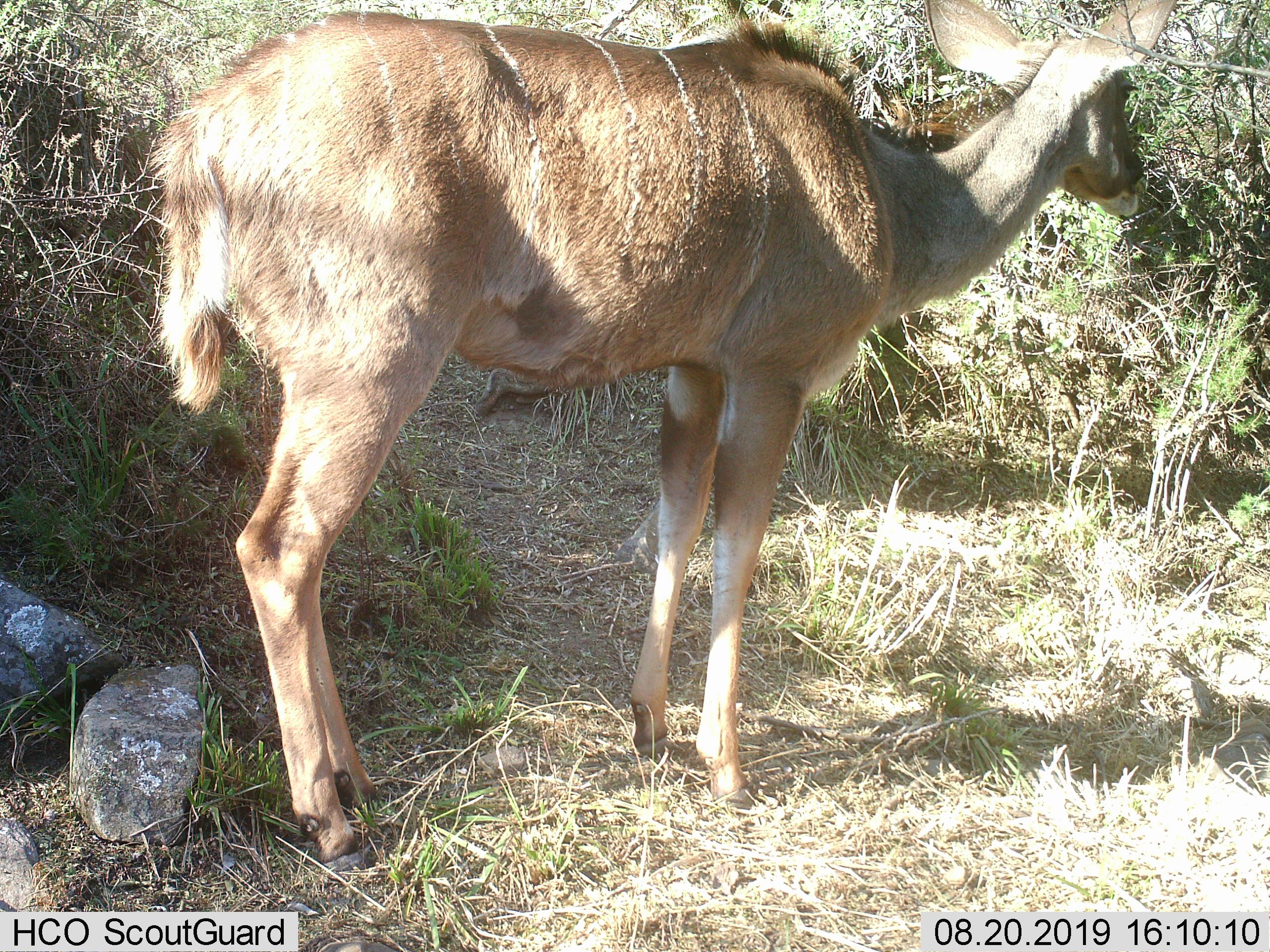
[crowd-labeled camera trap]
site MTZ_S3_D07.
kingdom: Animalia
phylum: Chordata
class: Mammalia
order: Artiodactyla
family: Bovidae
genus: Tragelaphus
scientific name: Tragelaphus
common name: kudu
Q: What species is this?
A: Kudu (Tragelaphus).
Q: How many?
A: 1.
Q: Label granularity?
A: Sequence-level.